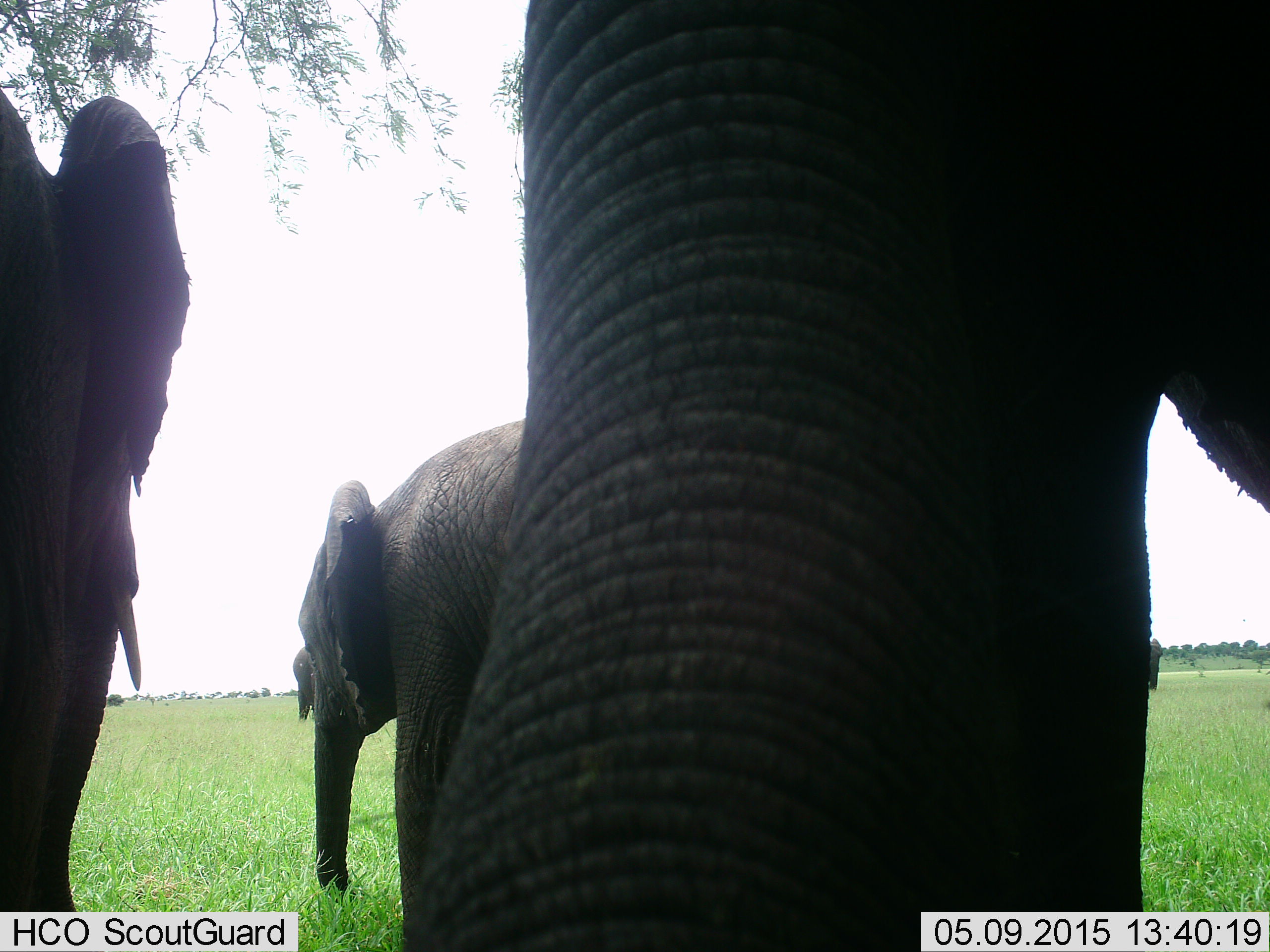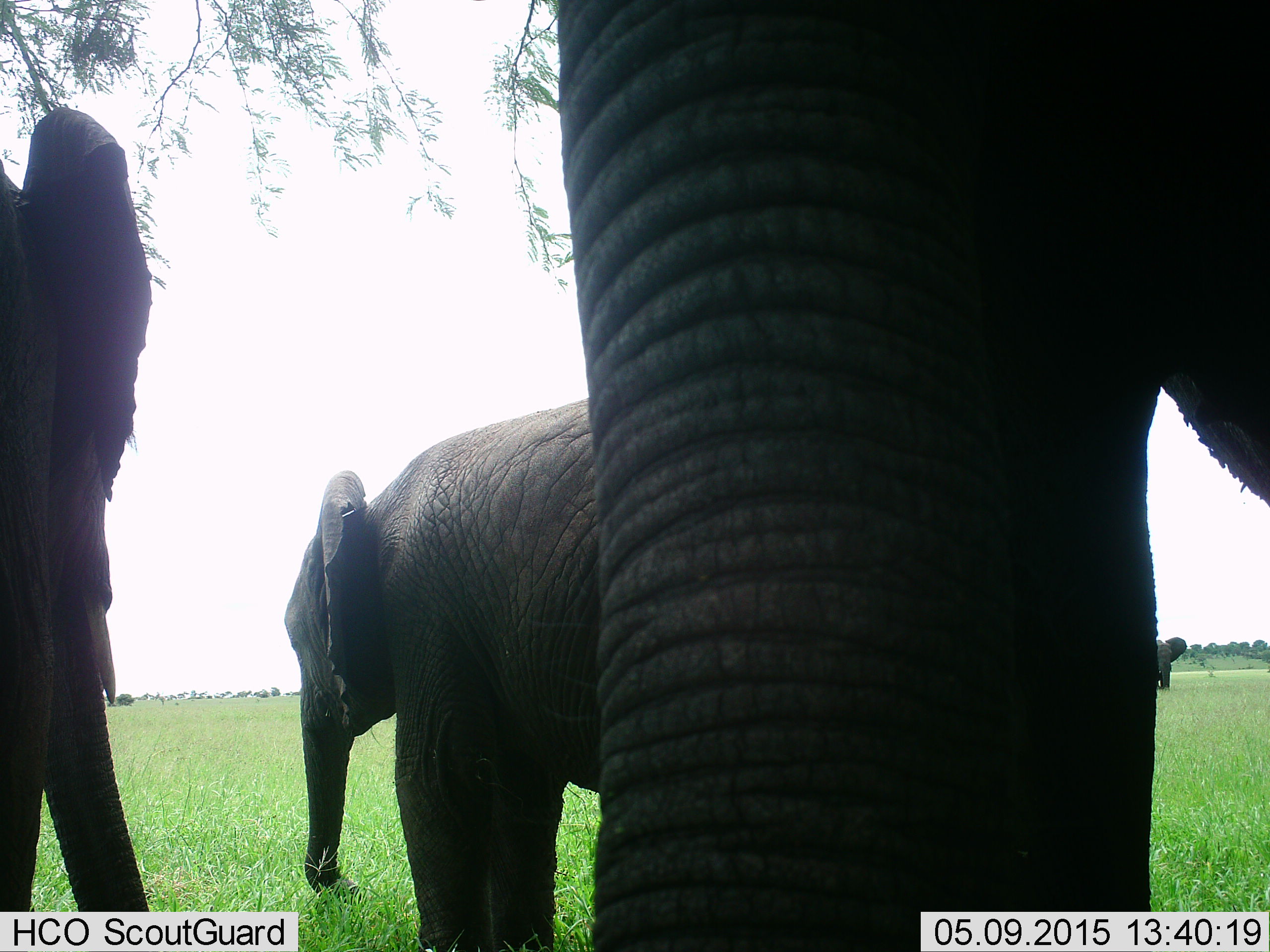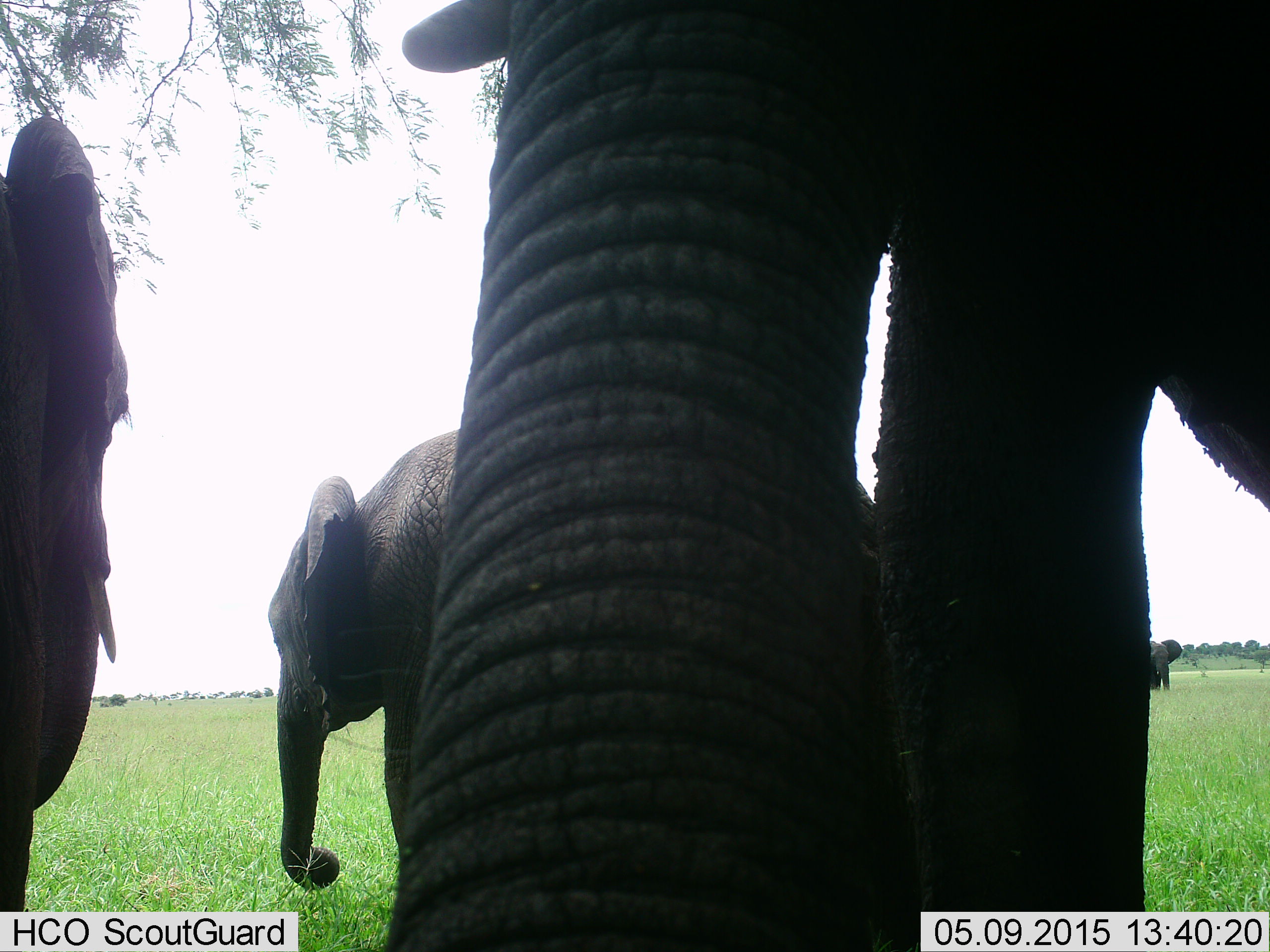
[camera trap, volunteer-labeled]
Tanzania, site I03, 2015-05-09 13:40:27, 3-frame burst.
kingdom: Animalia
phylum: Chordata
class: Mammalia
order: Proboscidea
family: Elephantidae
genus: Loxodonta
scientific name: Loxodonta africana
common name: african bush elephant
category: elephant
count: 4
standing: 80%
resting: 0%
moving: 20%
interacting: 0%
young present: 40%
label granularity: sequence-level